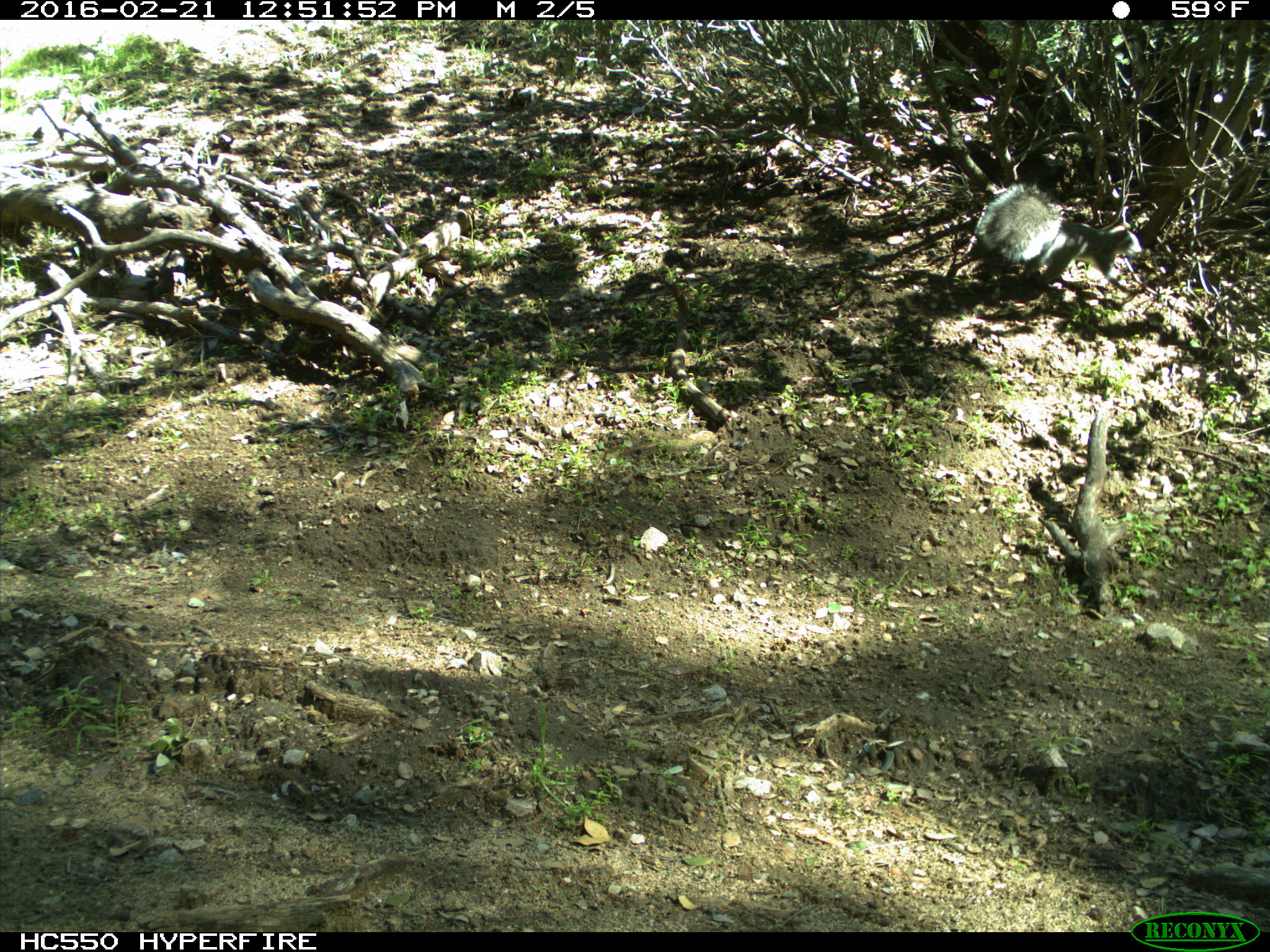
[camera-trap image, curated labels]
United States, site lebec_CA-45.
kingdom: Animalia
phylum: Chordata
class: Mammalia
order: Rodentia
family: Sciuridae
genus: Sciurus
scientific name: Sciurus carolinensis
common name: eastern gray squirrel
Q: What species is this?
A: Sciurus carolinensis (eastern gray squirrel).